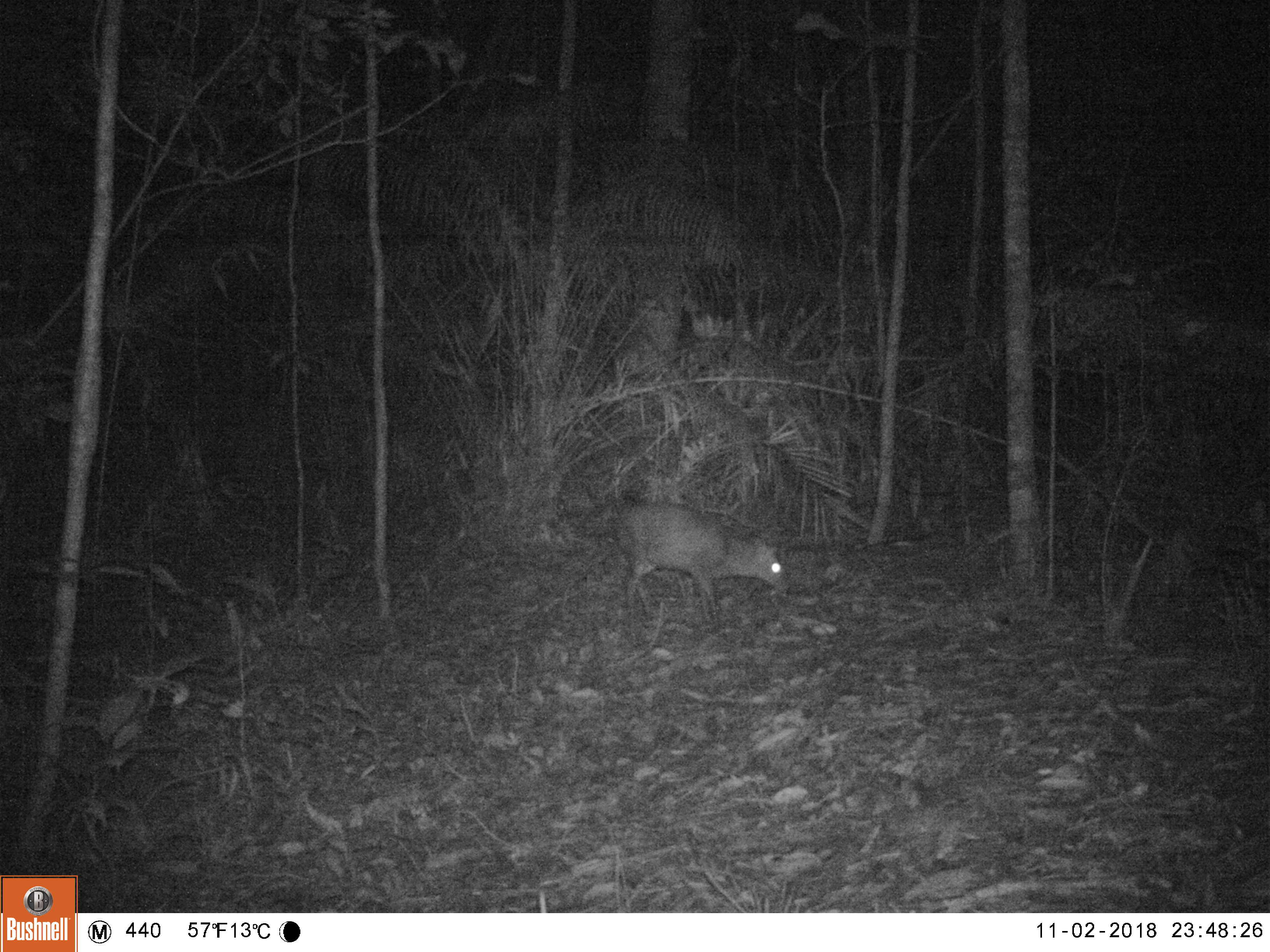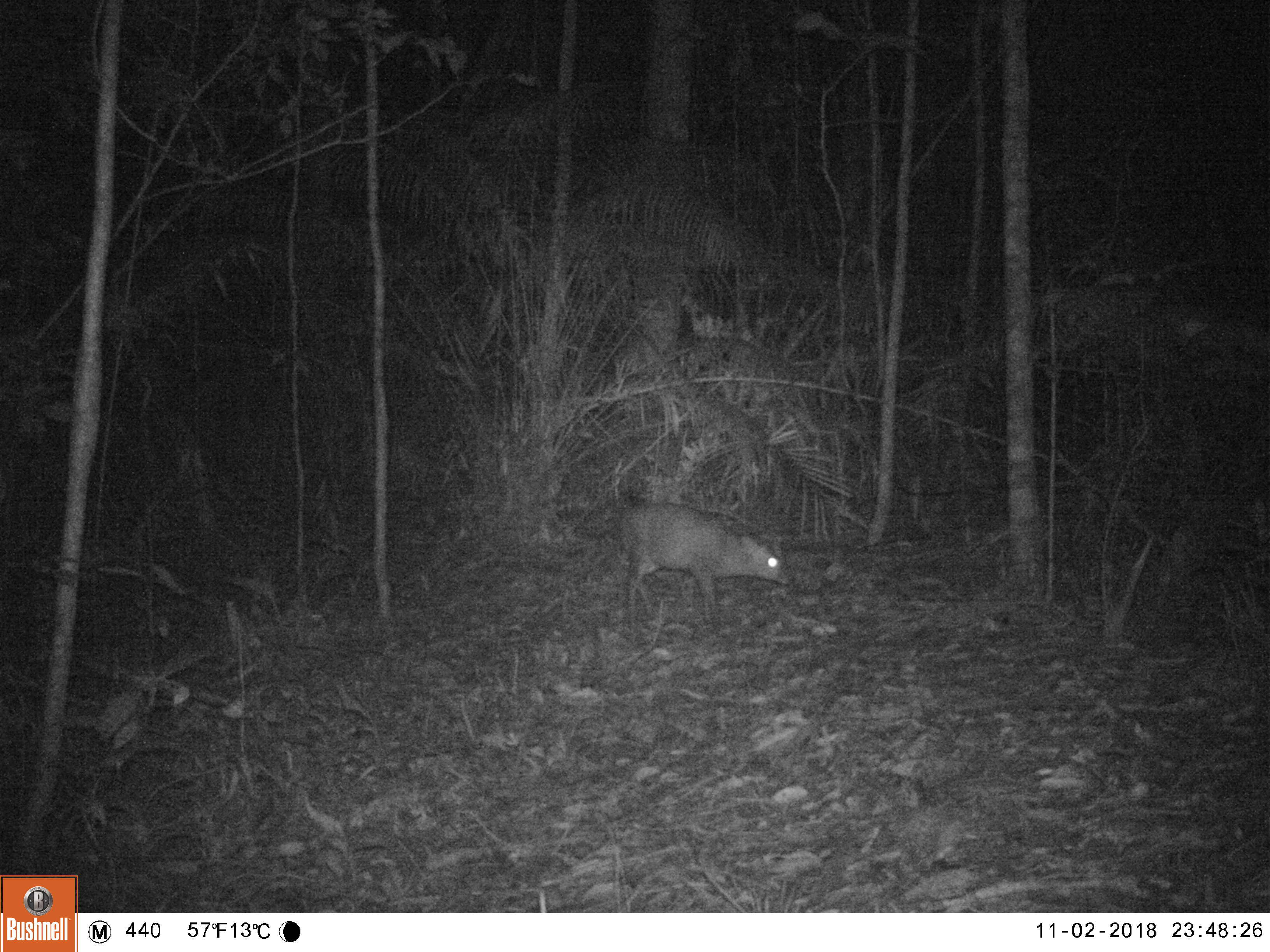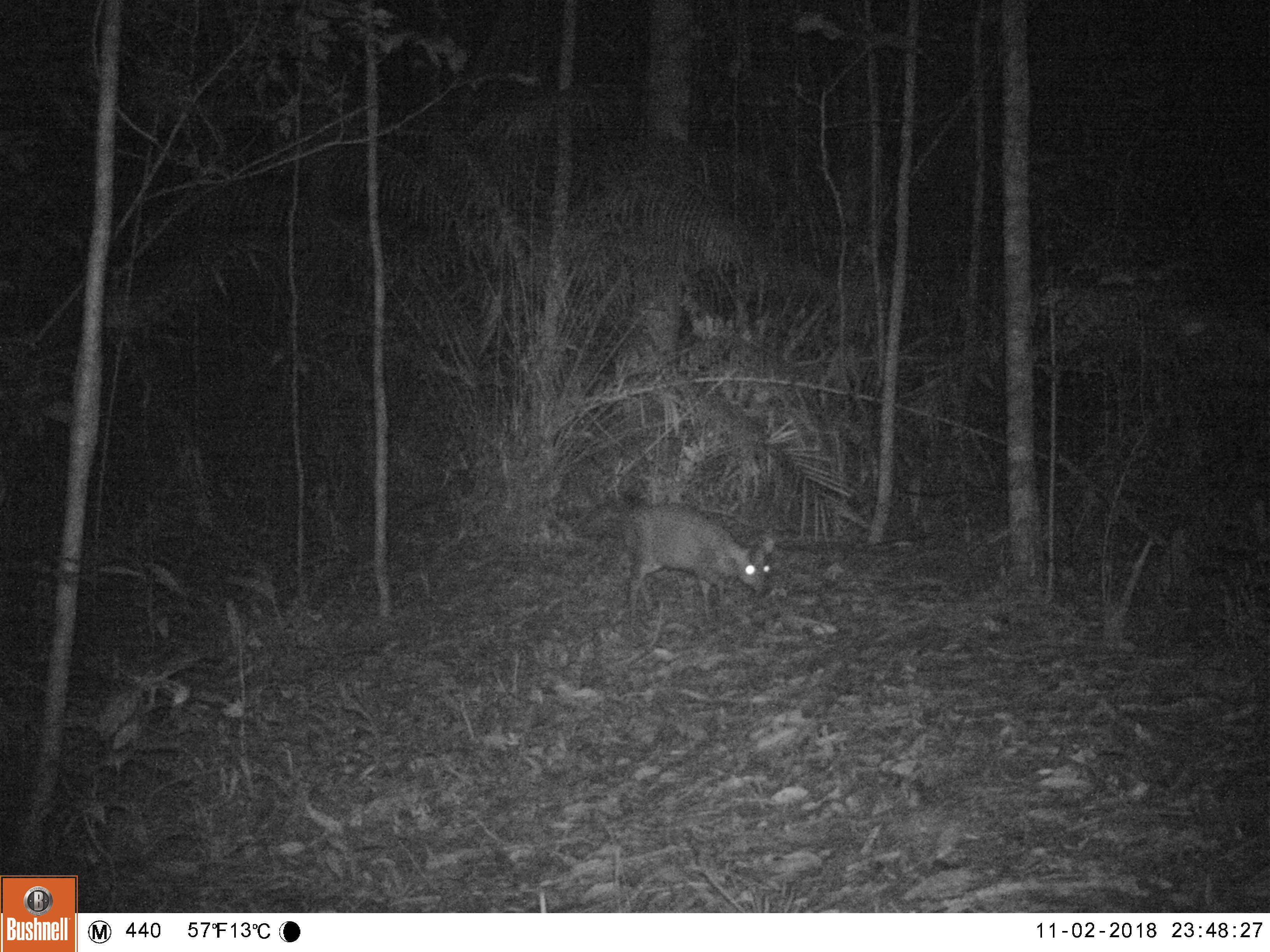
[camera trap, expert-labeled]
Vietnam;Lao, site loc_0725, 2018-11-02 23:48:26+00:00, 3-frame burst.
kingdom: Animalia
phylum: Chordata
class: Mammalia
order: Artiodactyla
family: Cervidae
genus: Muntiacus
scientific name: Muntiacus rooseveltorum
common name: roosevelt's muntjac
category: roosevelts muntjac group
Roosevelts muntjac group (roosevelt's muntjac) (Muntiacus rooseveltorum). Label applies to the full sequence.